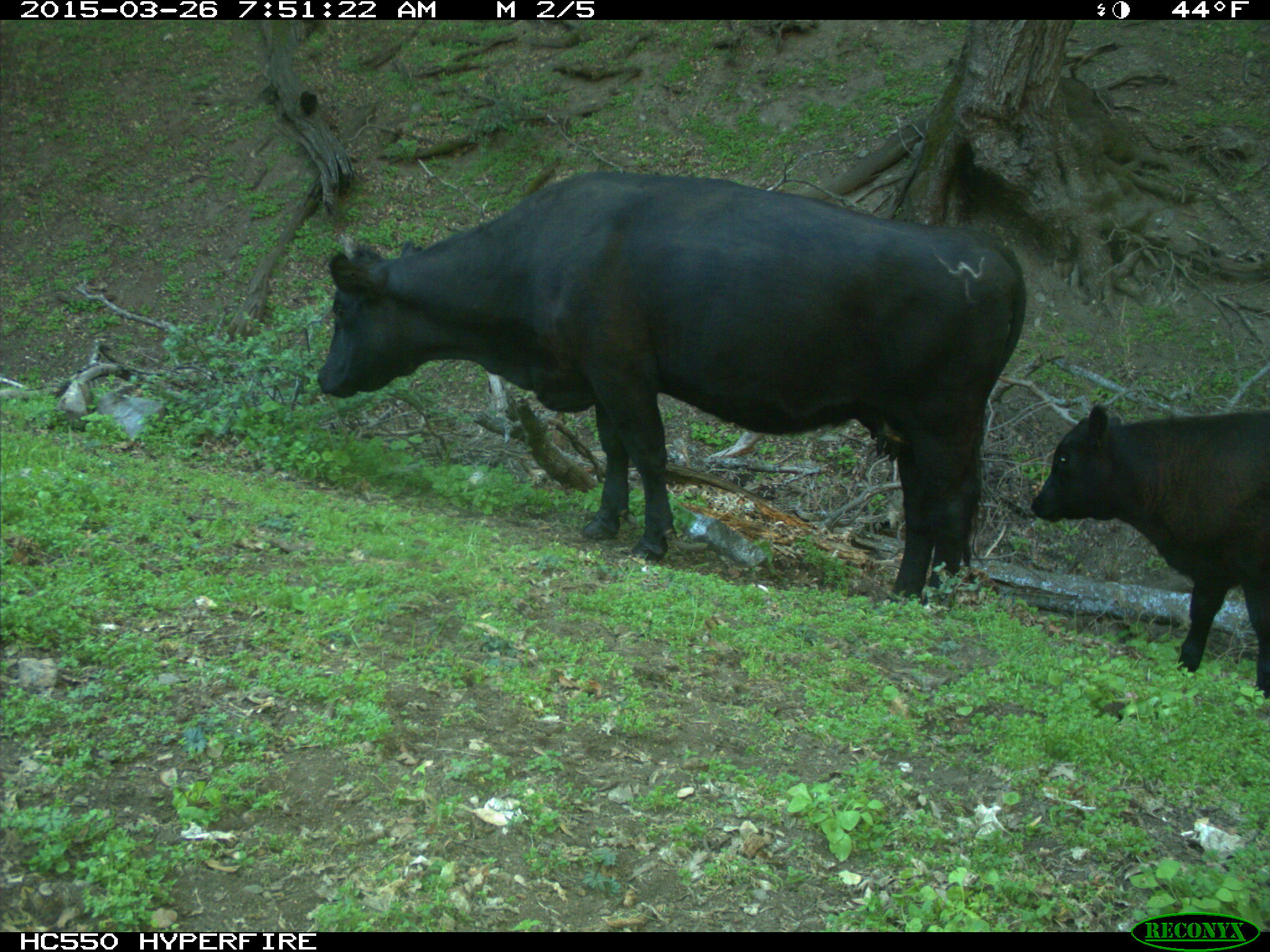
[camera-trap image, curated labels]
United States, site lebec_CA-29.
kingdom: Animalia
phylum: Chordata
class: Mammalia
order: Artiodactyla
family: Bovidae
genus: Bos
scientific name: Bos taurus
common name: domestic cow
Bos taurus (domestic cow).